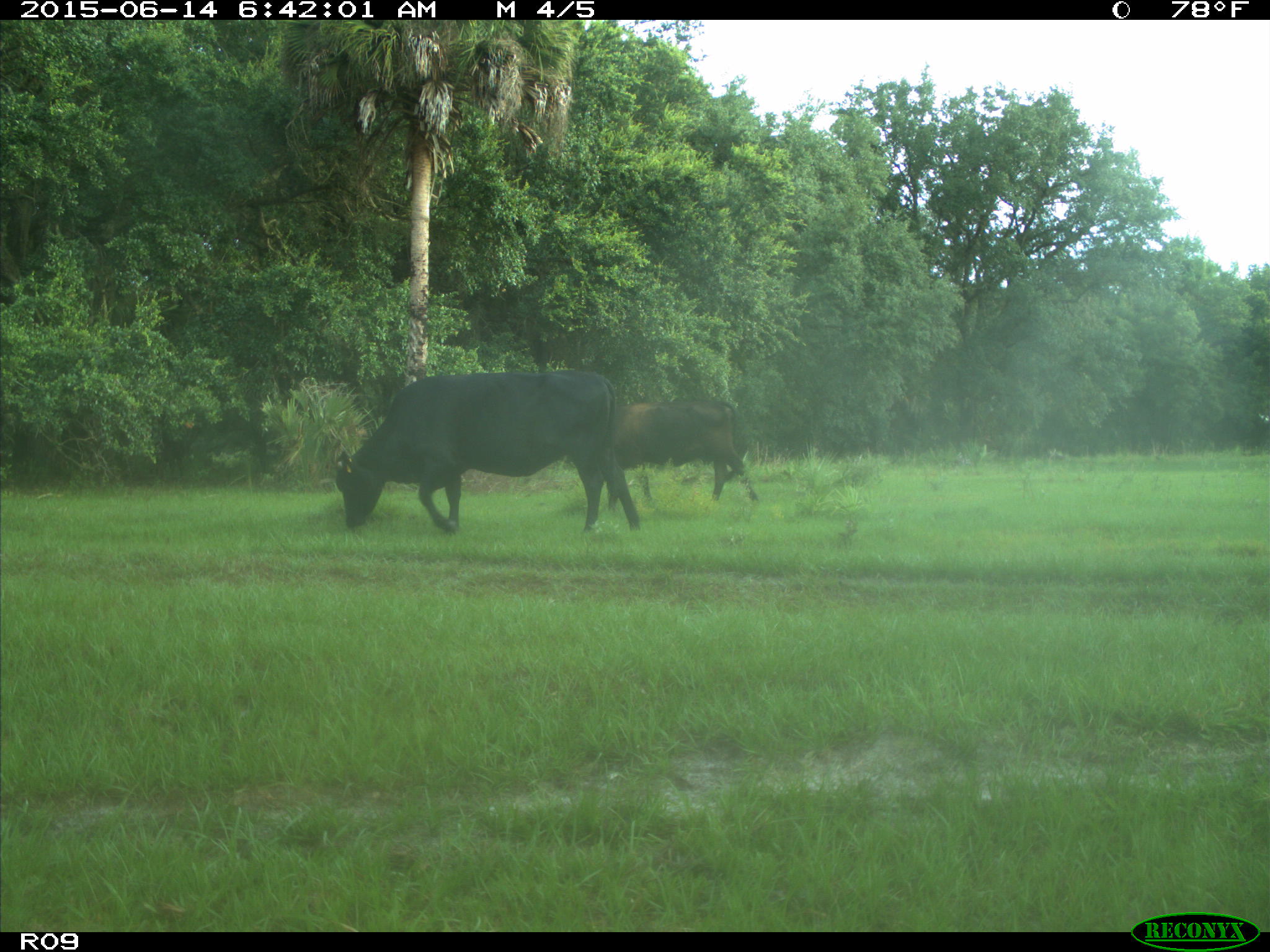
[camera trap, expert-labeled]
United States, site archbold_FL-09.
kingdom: Animalia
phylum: Chordata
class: Mammalia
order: Artiodactyla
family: Bovidae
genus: Bos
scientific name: Bos taurus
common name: domestic cow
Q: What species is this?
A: Bos taurus (domestic cow).